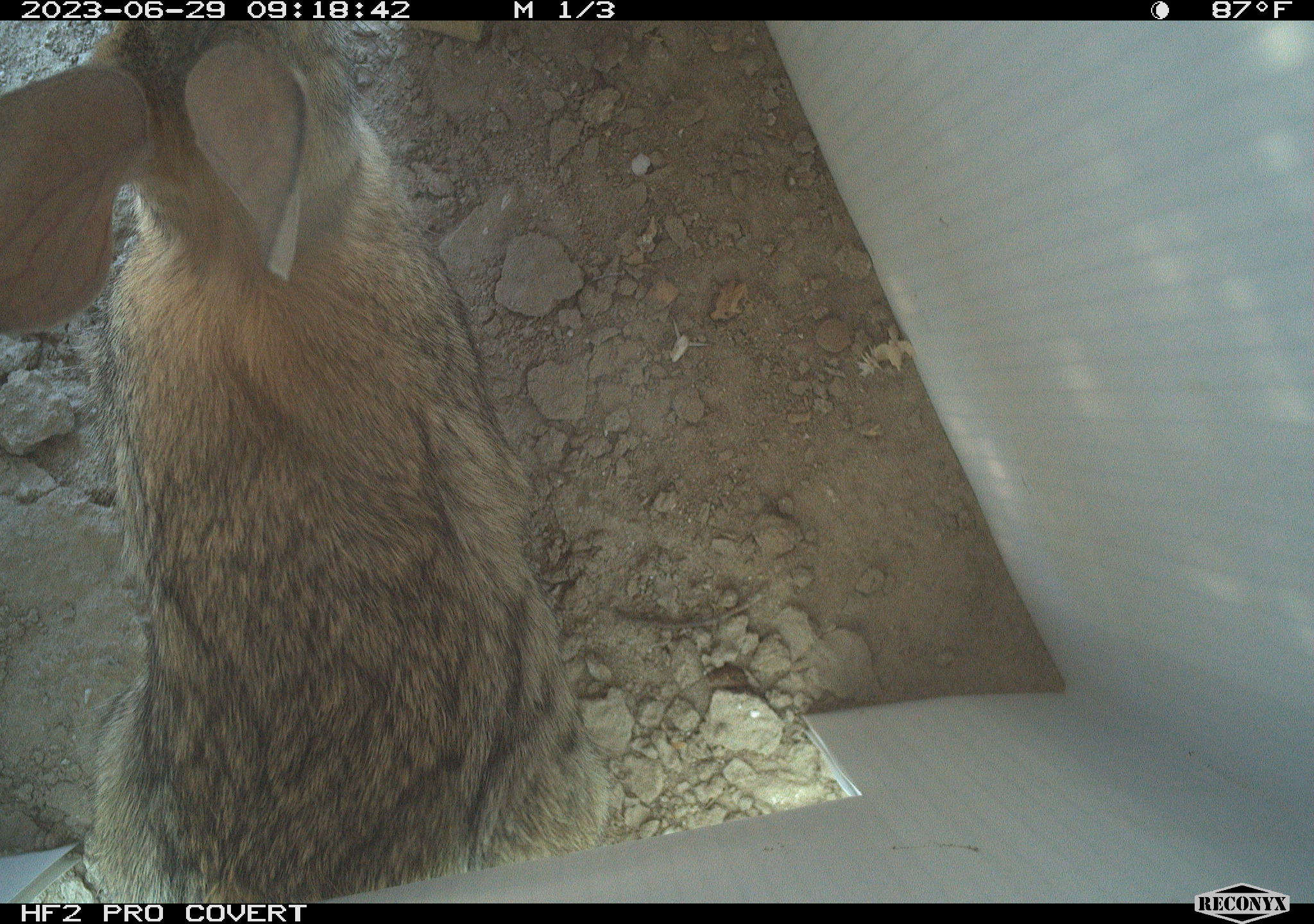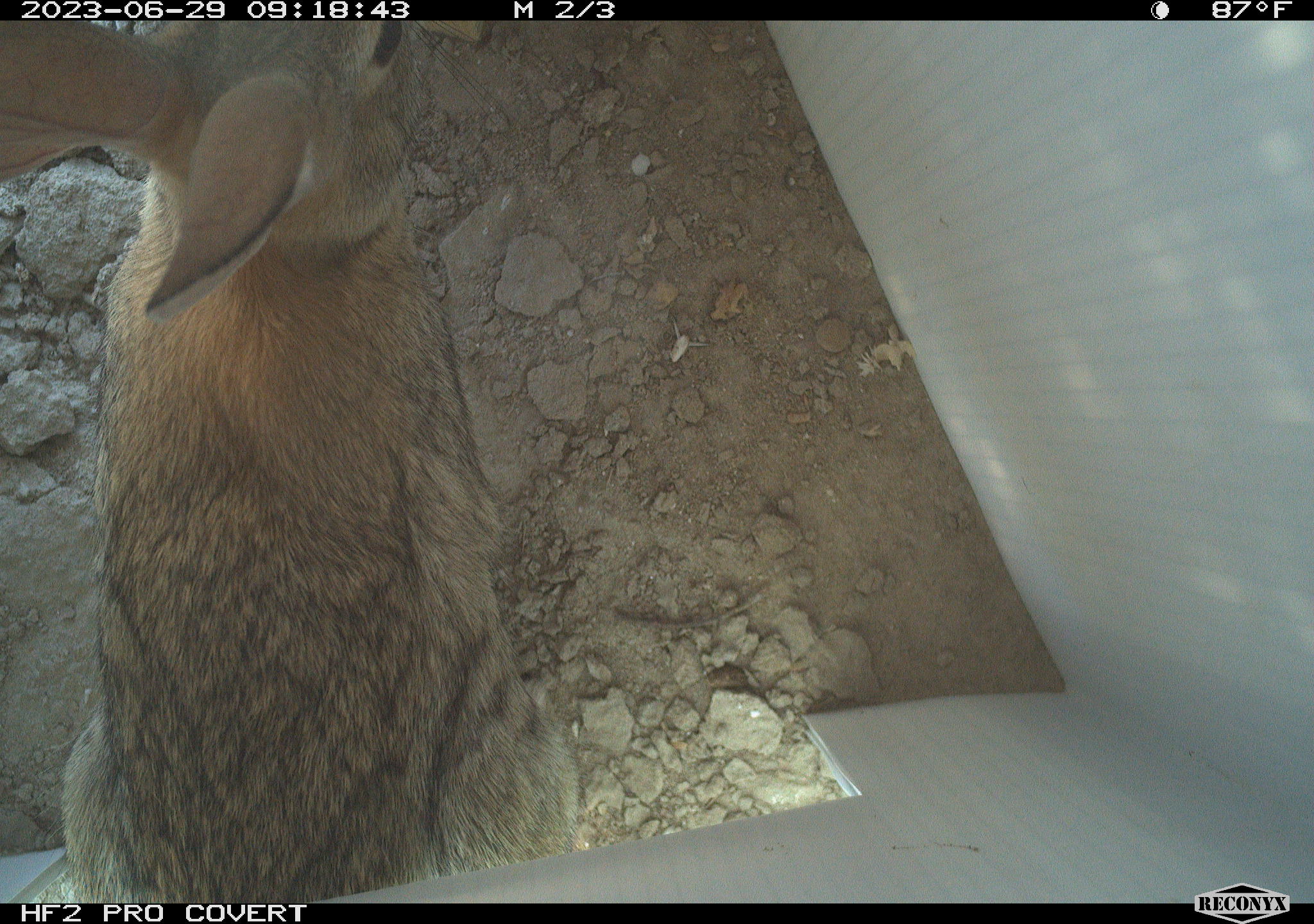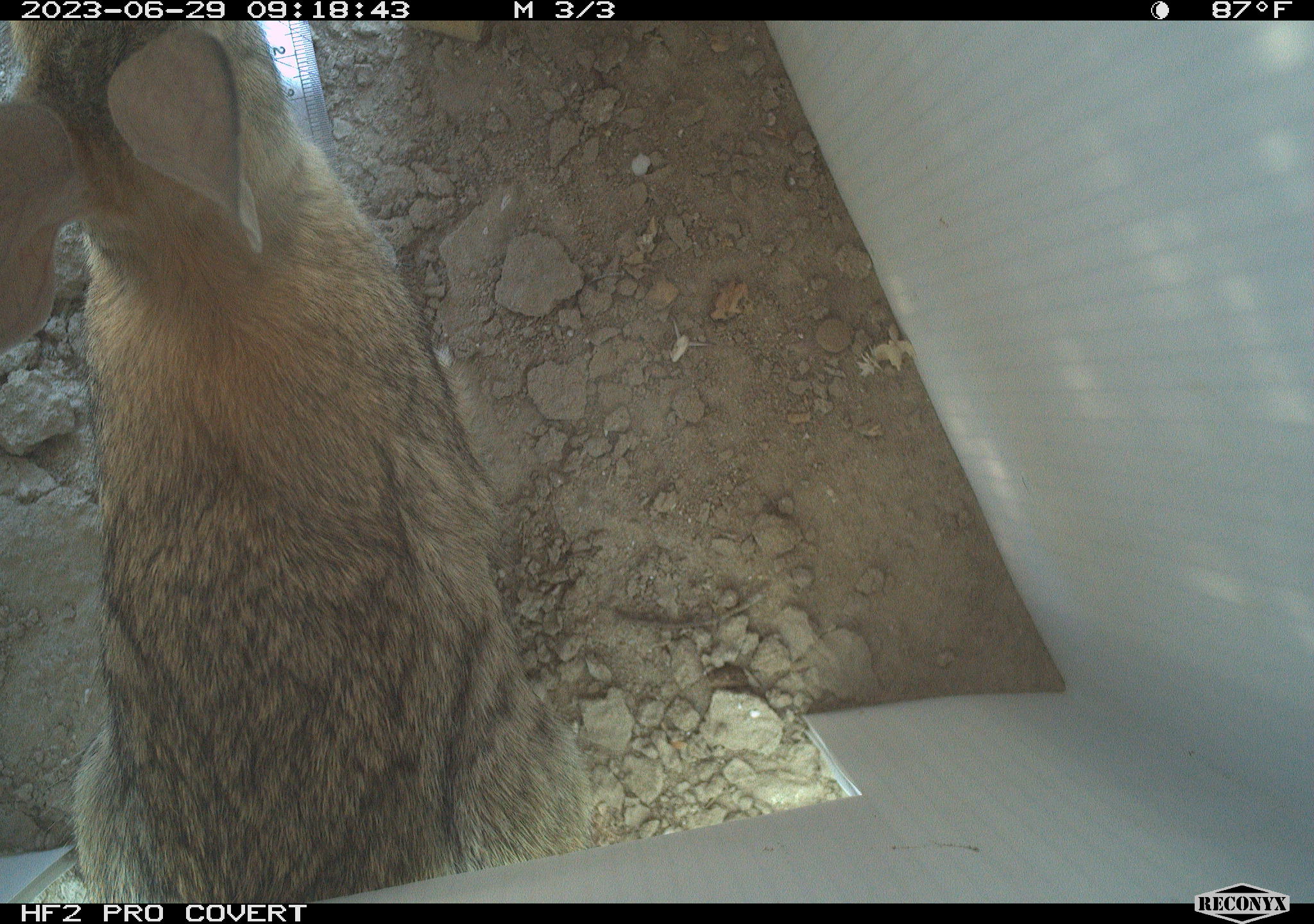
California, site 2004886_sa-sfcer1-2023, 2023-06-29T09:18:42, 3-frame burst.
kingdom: Animalia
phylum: Chordata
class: Mammalia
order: Lagomorpha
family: Leporidae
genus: Sylvilagus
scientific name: Sylvilagus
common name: cottontail rabbits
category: sylvilagus species